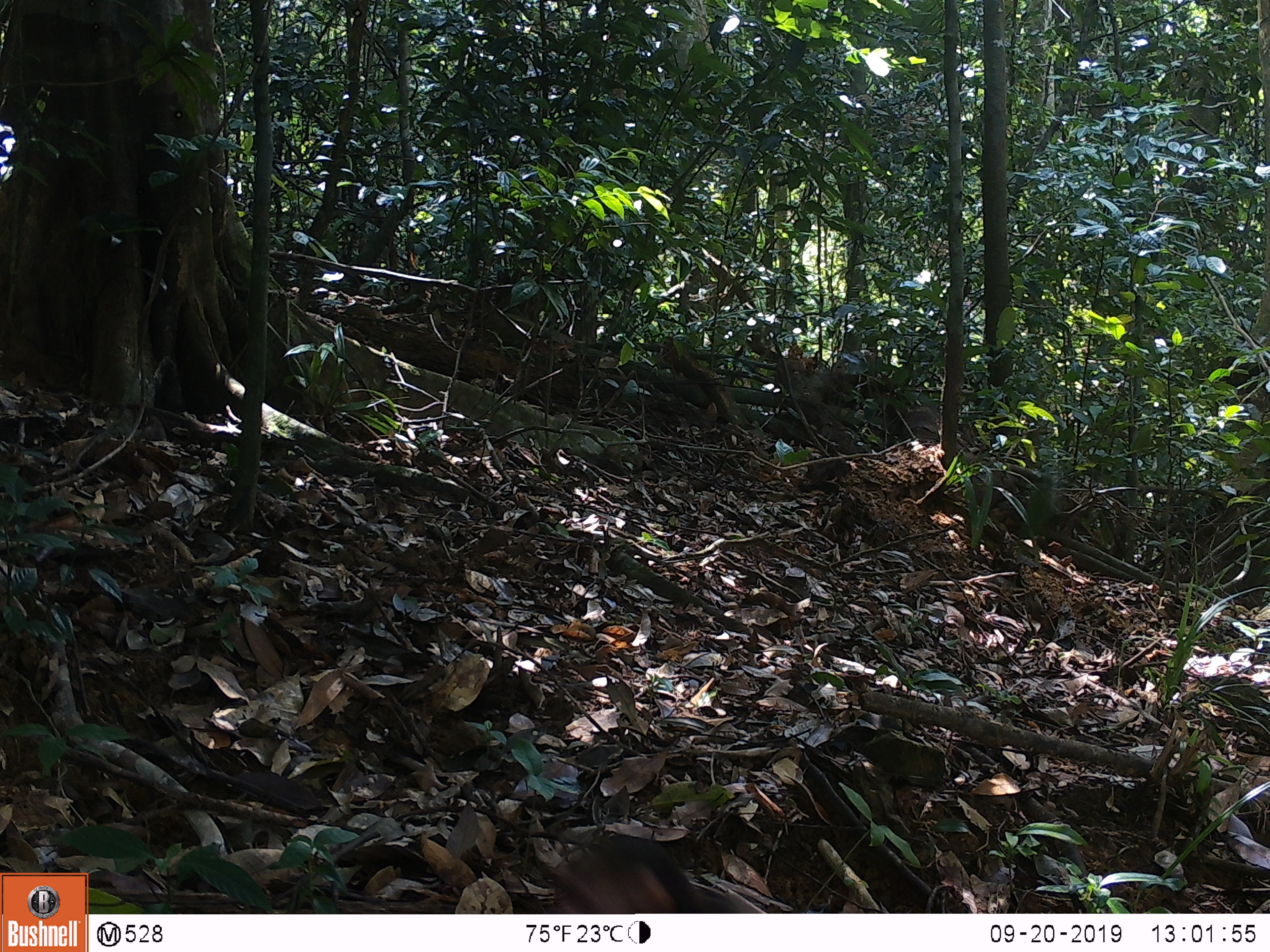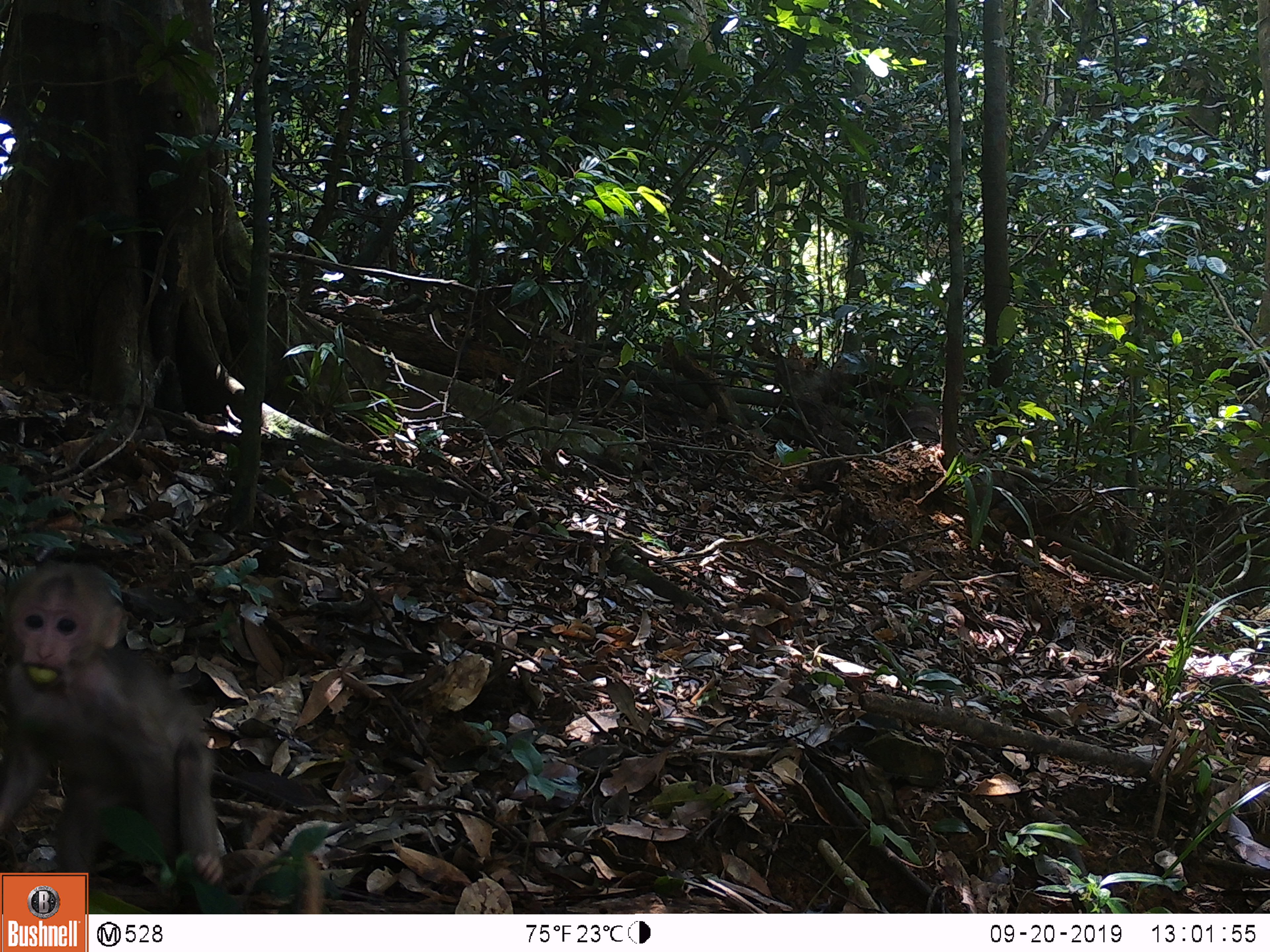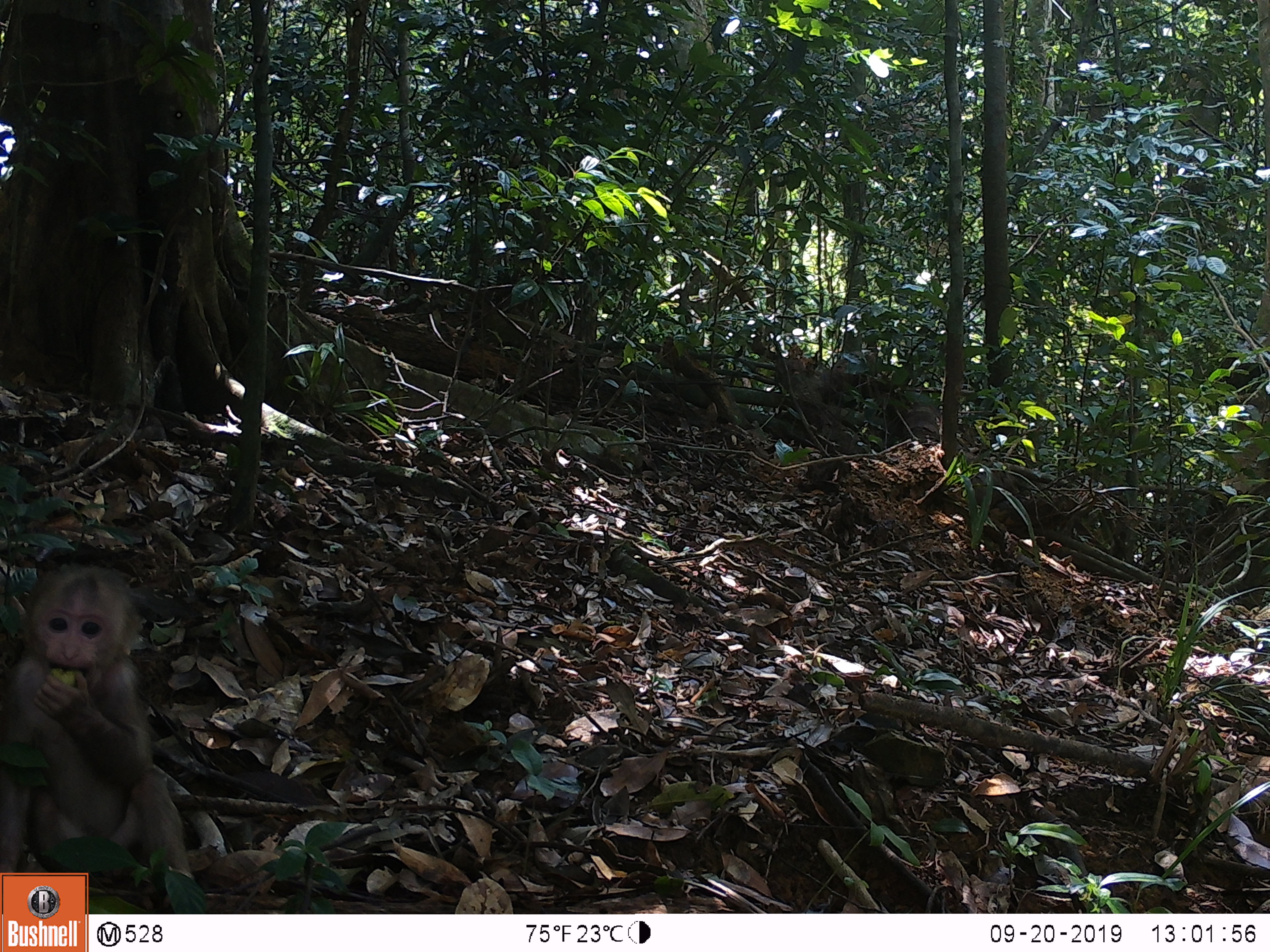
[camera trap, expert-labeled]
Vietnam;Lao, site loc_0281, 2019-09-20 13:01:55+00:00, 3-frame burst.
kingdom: Animalia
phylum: Chordata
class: Mammalia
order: Primates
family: Cercopithecidae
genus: Macaca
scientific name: Macaca arctoides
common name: stump-tailed macaque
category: stump tailed macaque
Stump tailed macaque (stump-tailed macaque) (Macaca arctoides). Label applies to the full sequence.